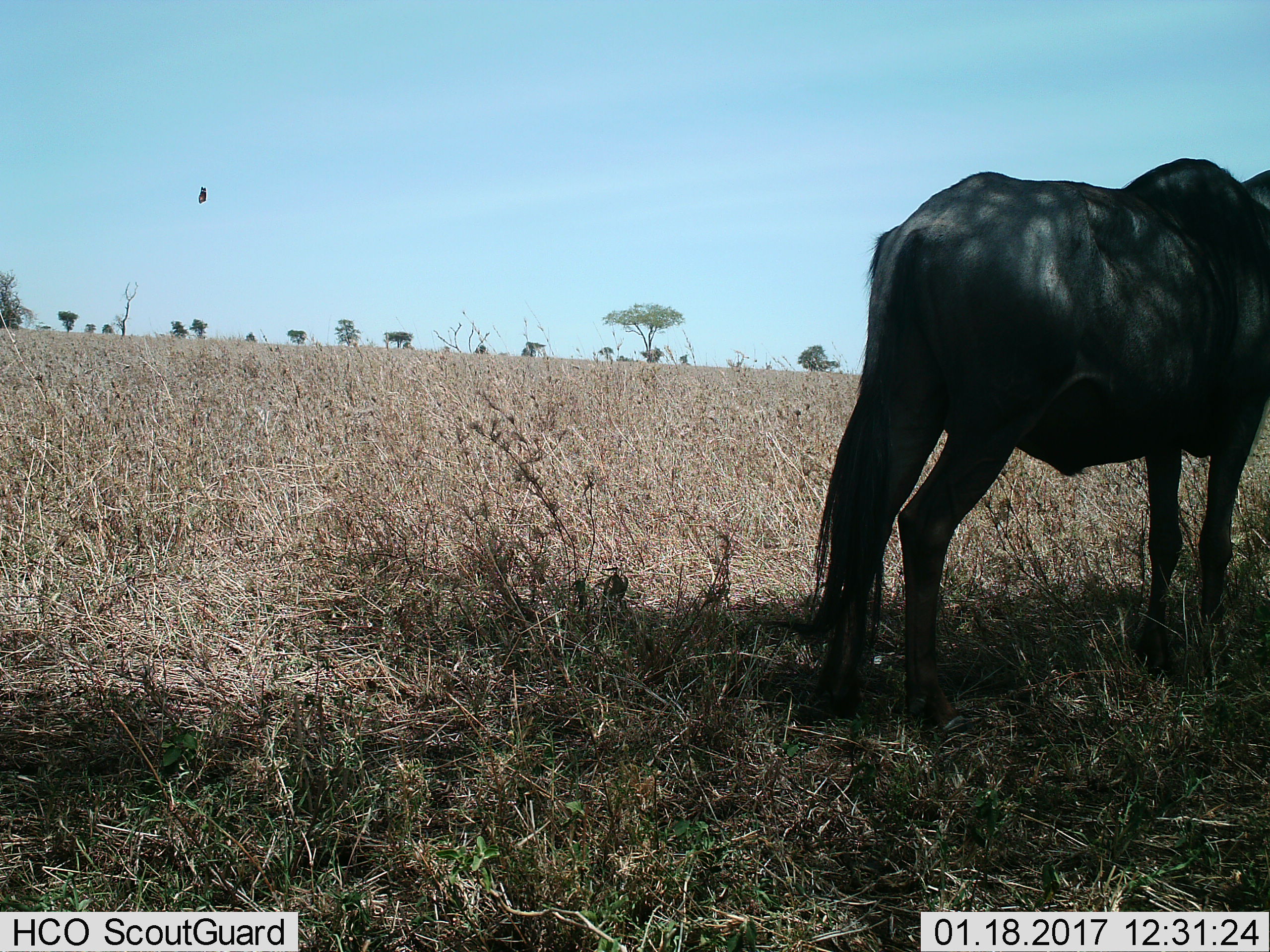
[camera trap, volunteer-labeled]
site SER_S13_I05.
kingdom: Animalia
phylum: Chordata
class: Mammalia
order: Artiodactyla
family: Bovidae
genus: Connochaetes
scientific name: Connochaetes taurinus taurinus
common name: blue wildebeest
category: wildebeestblue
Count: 1.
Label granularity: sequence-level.